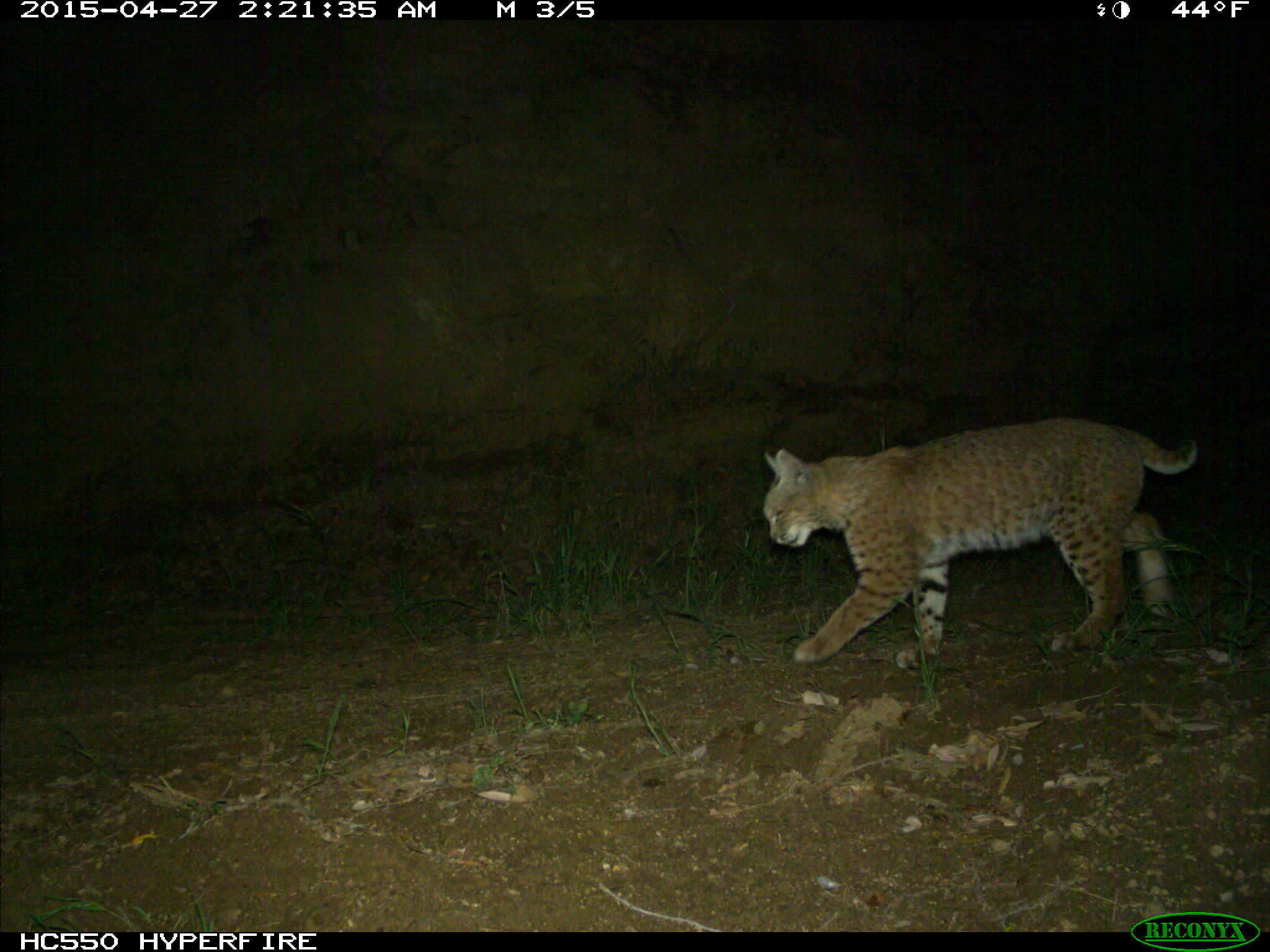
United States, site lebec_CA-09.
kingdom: Animalia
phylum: Chordata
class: Mammalia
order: Carnivora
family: Felidae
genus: Lynx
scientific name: Lynx rufus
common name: bobcat